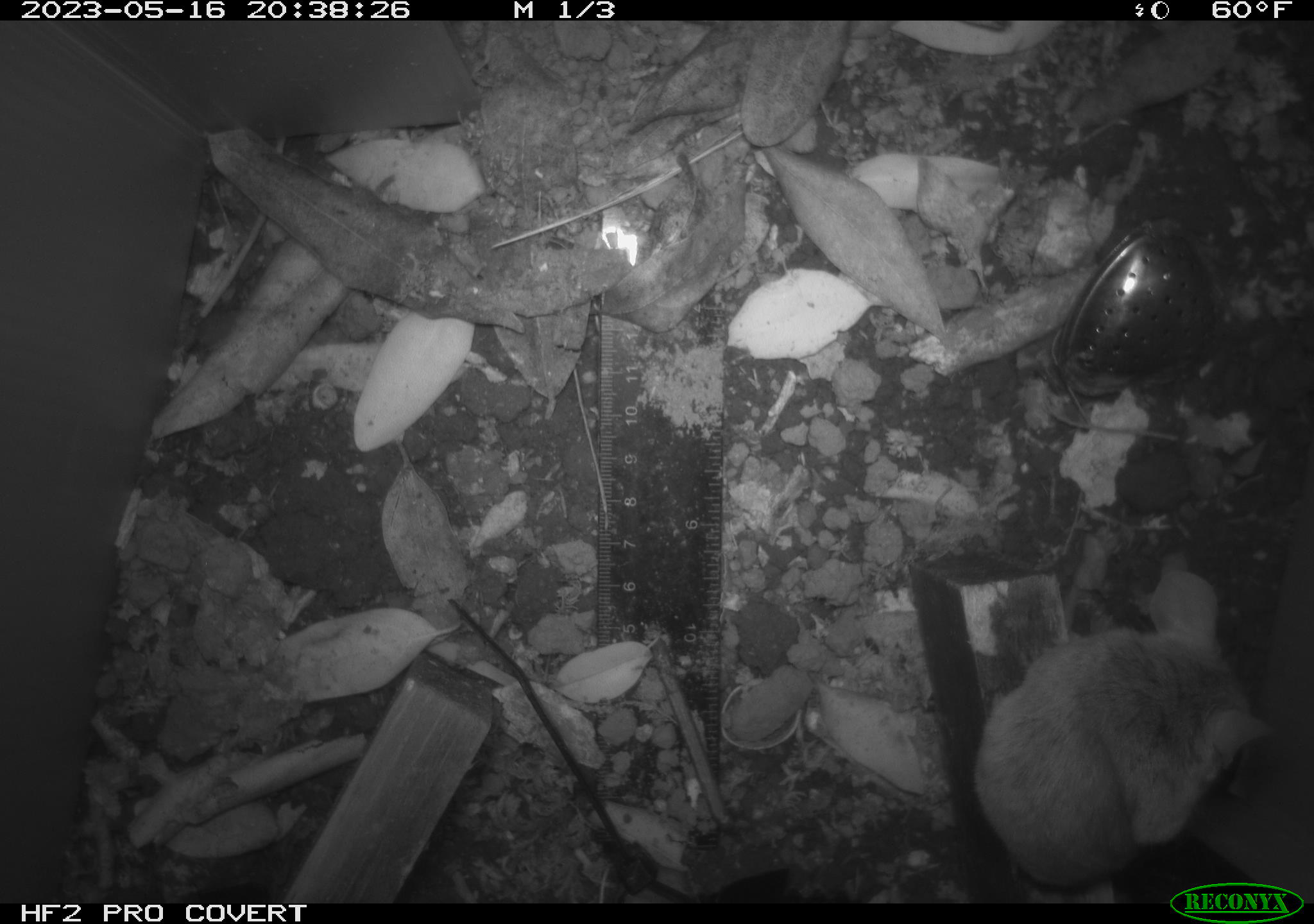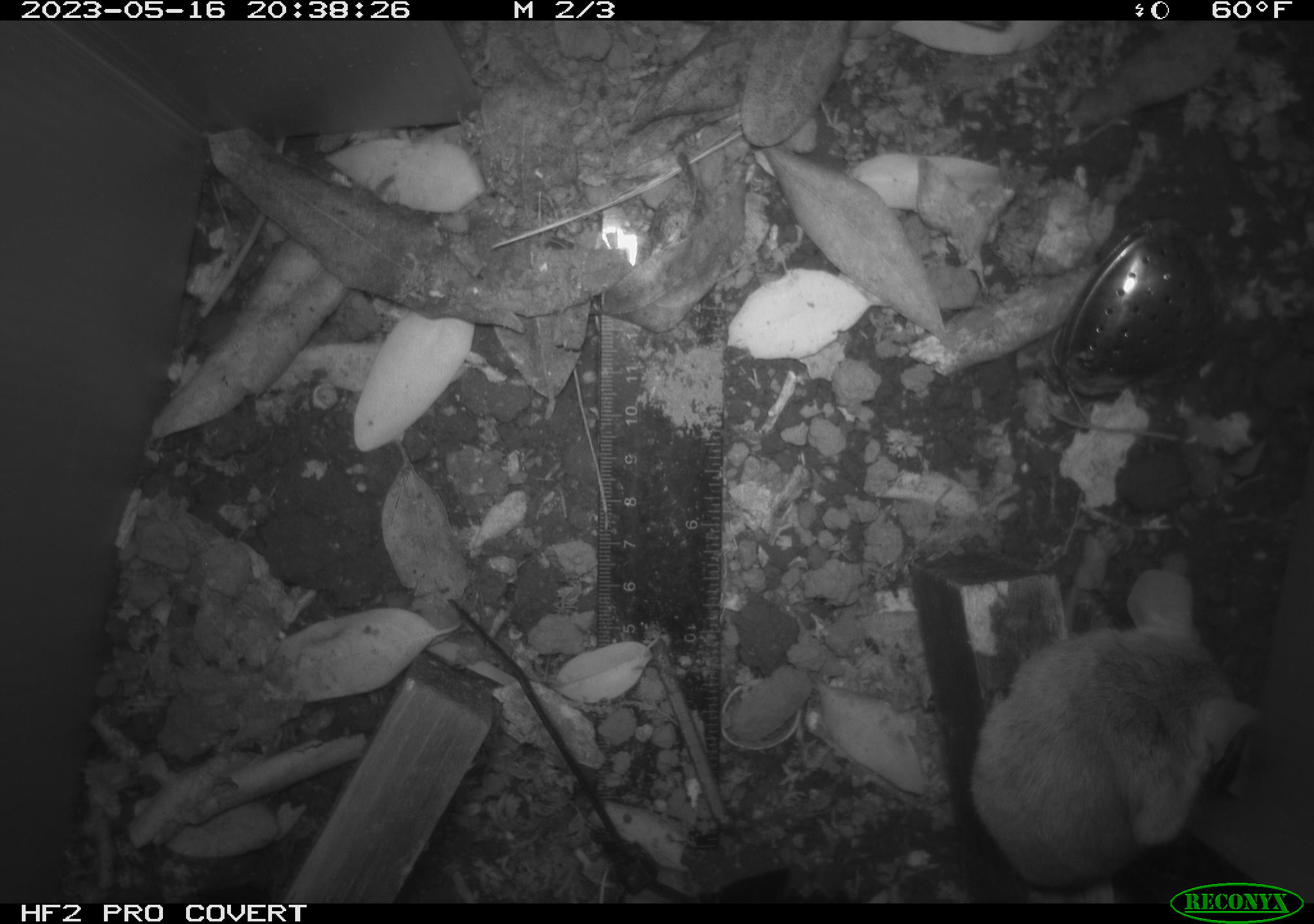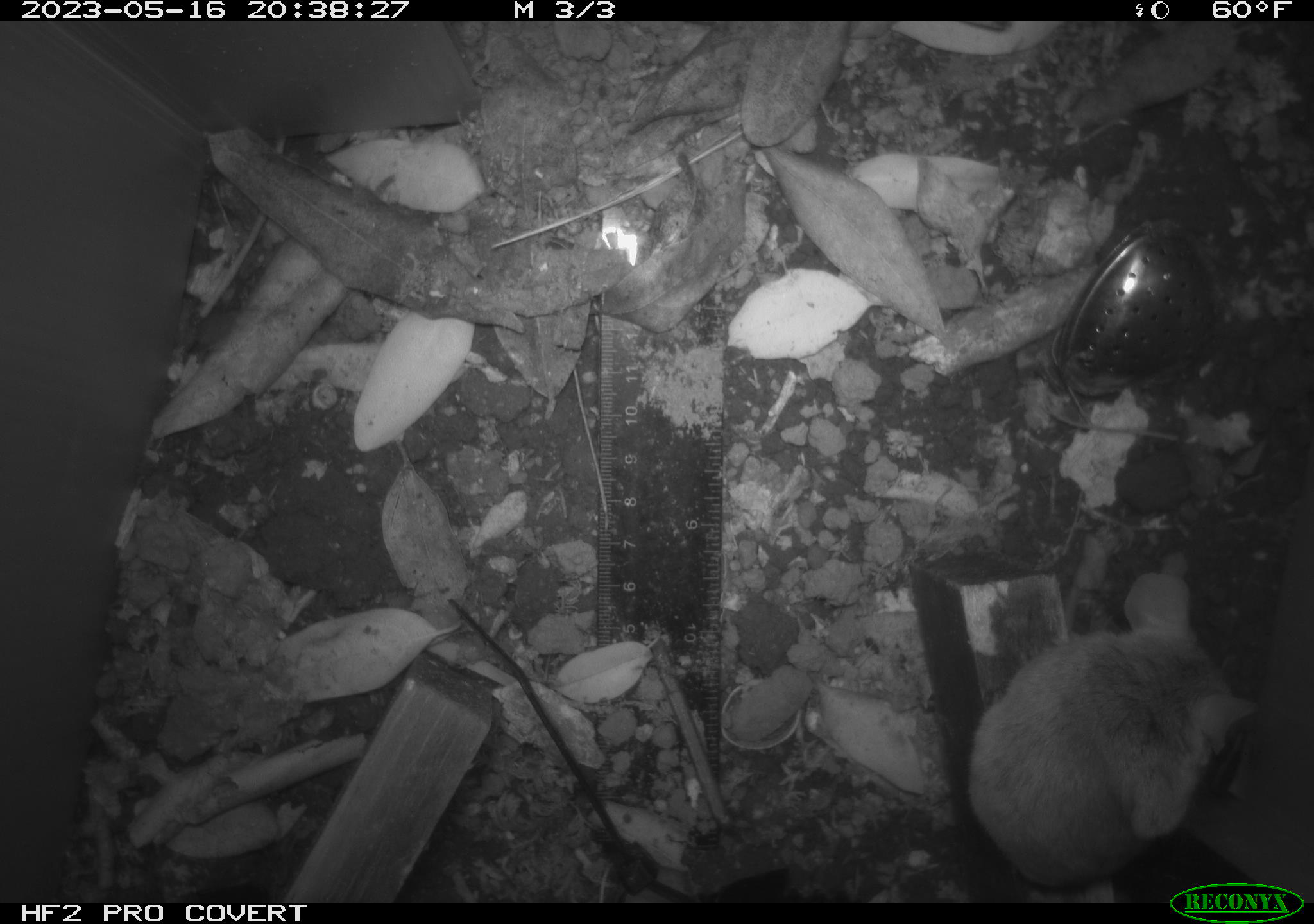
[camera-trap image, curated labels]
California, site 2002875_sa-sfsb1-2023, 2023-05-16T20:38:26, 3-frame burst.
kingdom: Animalia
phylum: Chordata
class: Mammalia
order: Rodentia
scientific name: Rodentia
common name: mouse species